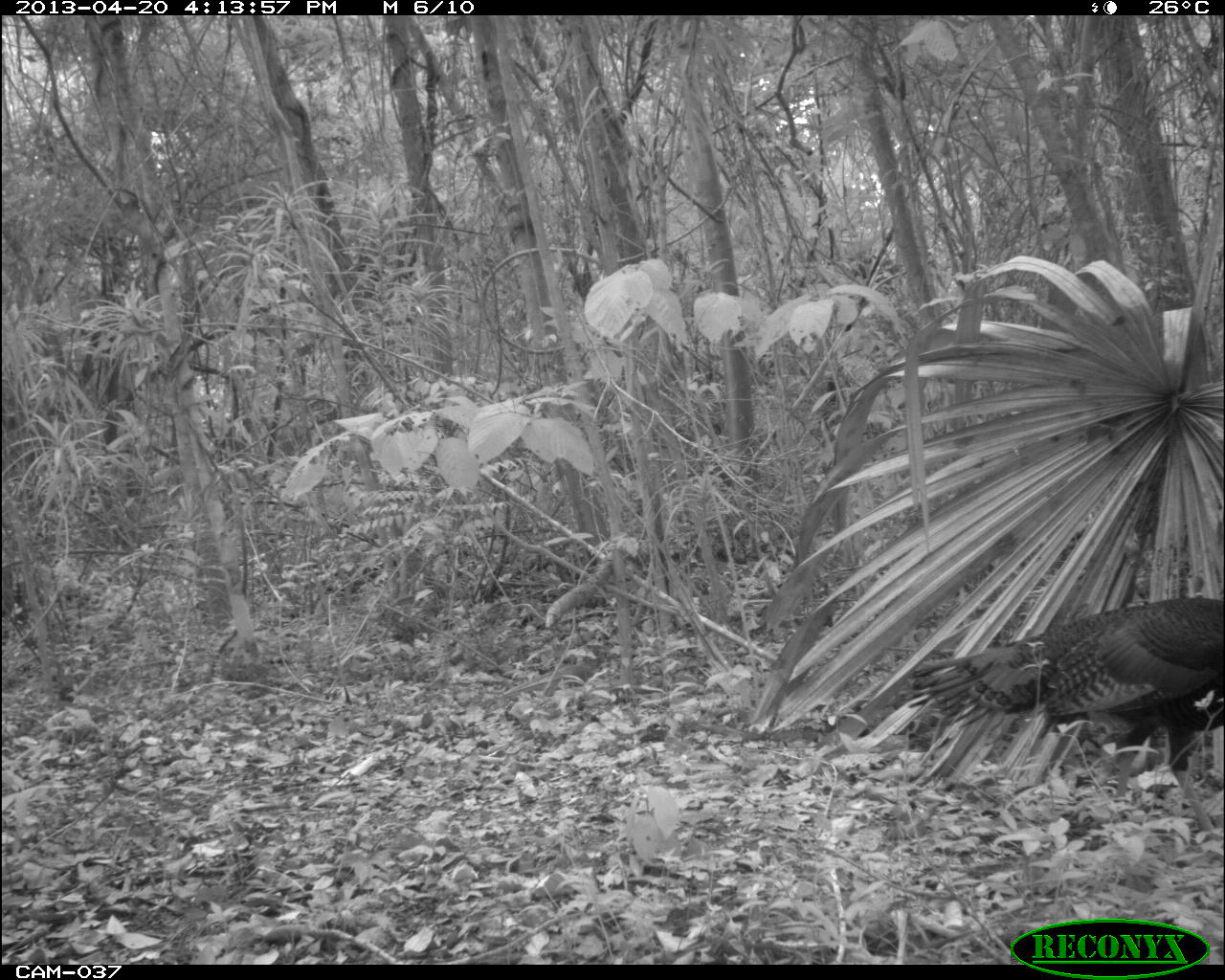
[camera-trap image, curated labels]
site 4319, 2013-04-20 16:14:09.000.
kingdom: Animalia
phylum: Chordata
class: Aves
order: Galliformes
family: Phasianidae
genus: Meleagris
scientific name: Meleagris ocellata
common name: ocellated turkey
Meleagris ocellata (ocellated turkey), count 1, sex male.